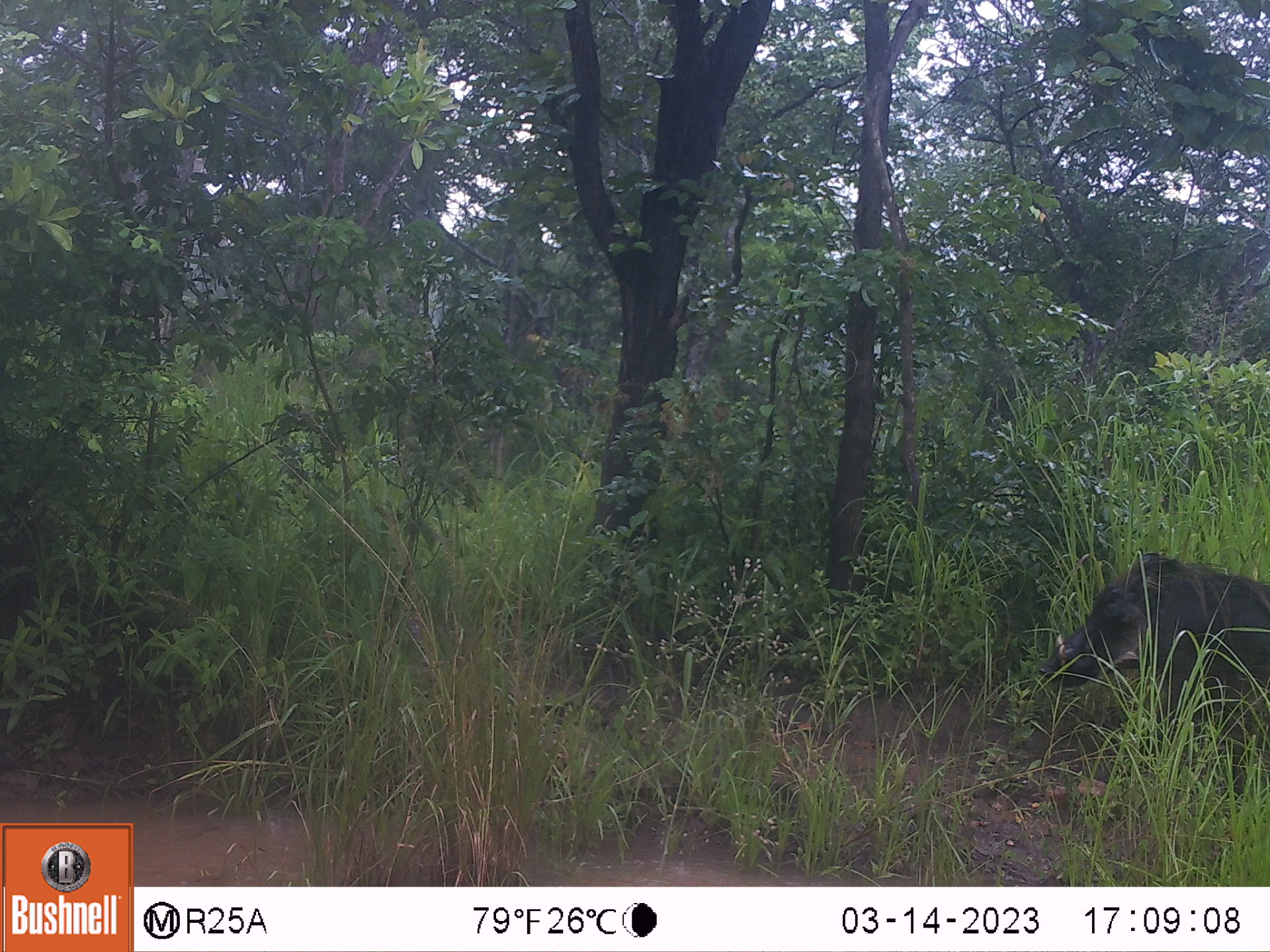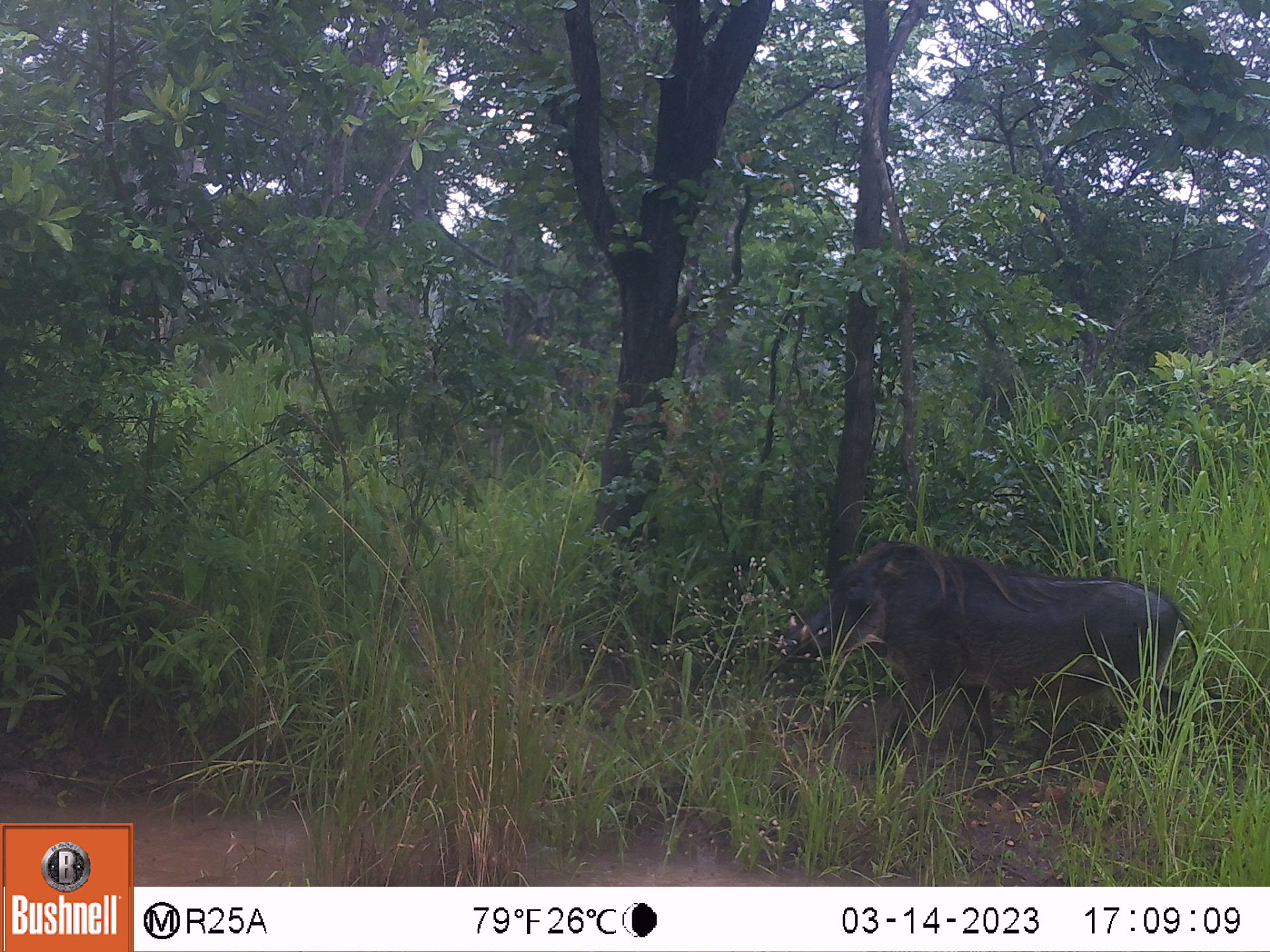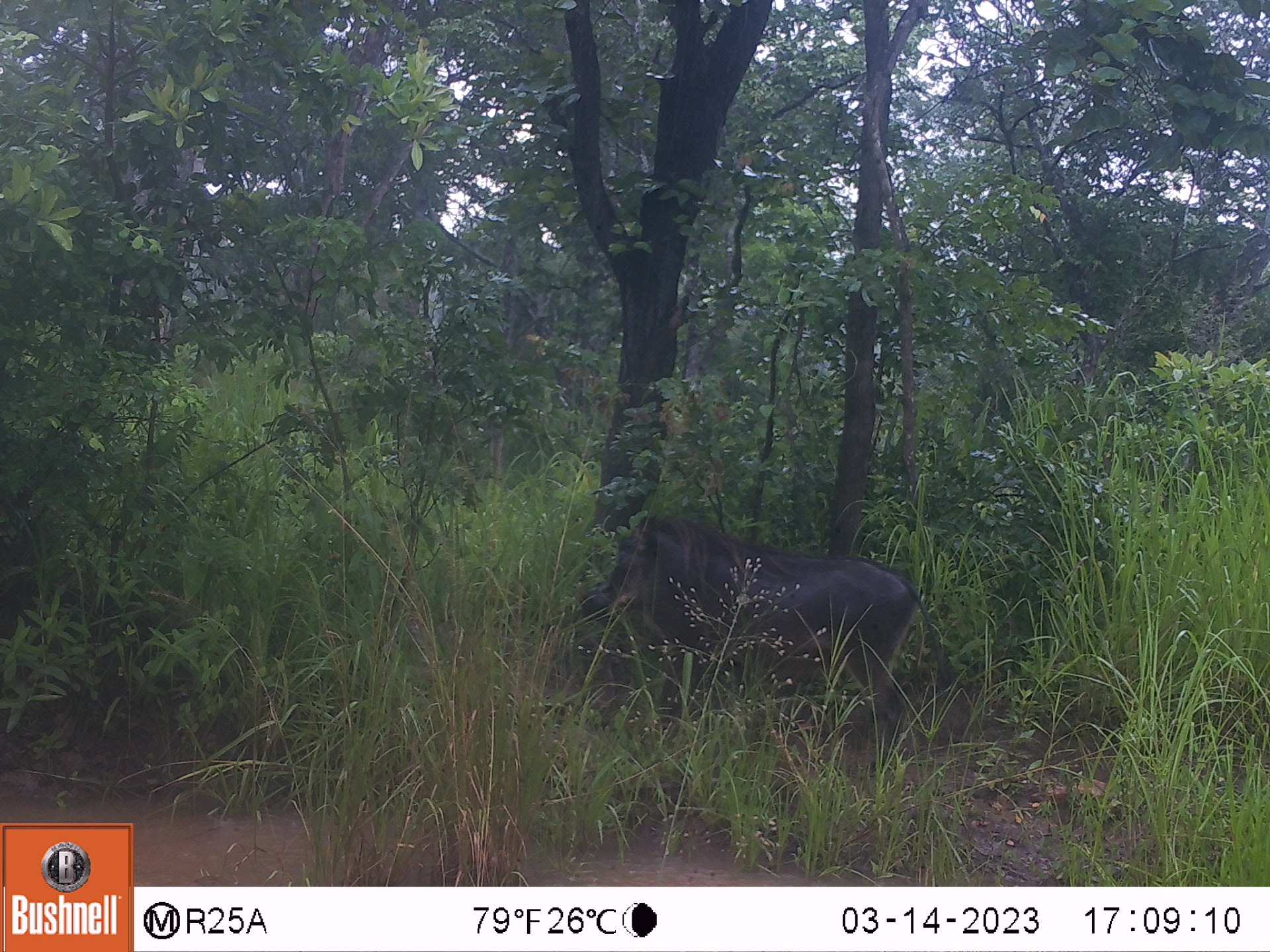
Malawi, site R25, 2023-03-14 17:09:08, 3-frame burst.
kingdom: Animalia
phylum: Chordata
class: Mammalia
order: Artiodactyla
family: Suidae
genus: Phacochoerus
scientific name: Phacochoerus africanus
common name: common warthog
Common warthog (Phacochoerus africanus), count 1.